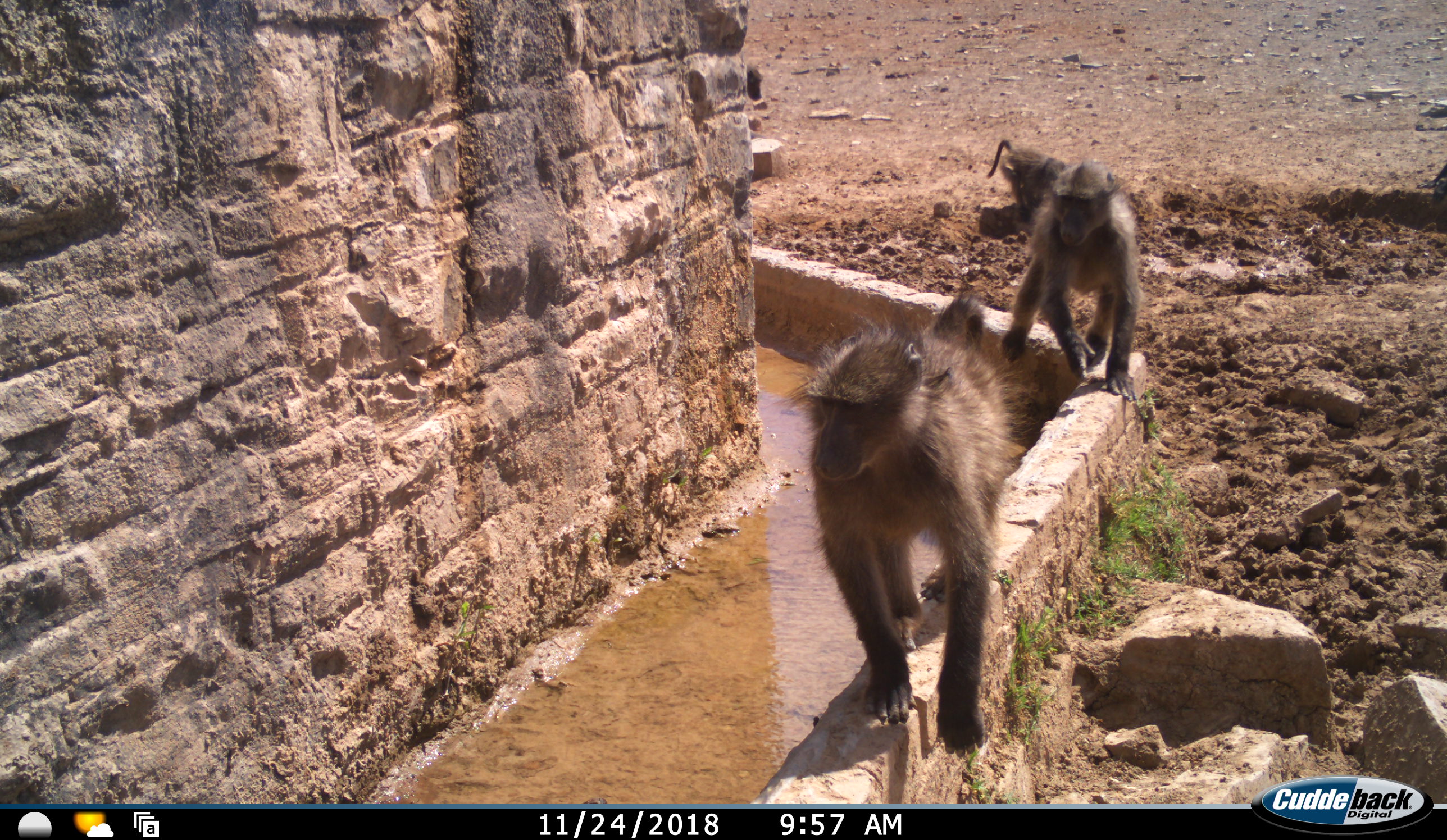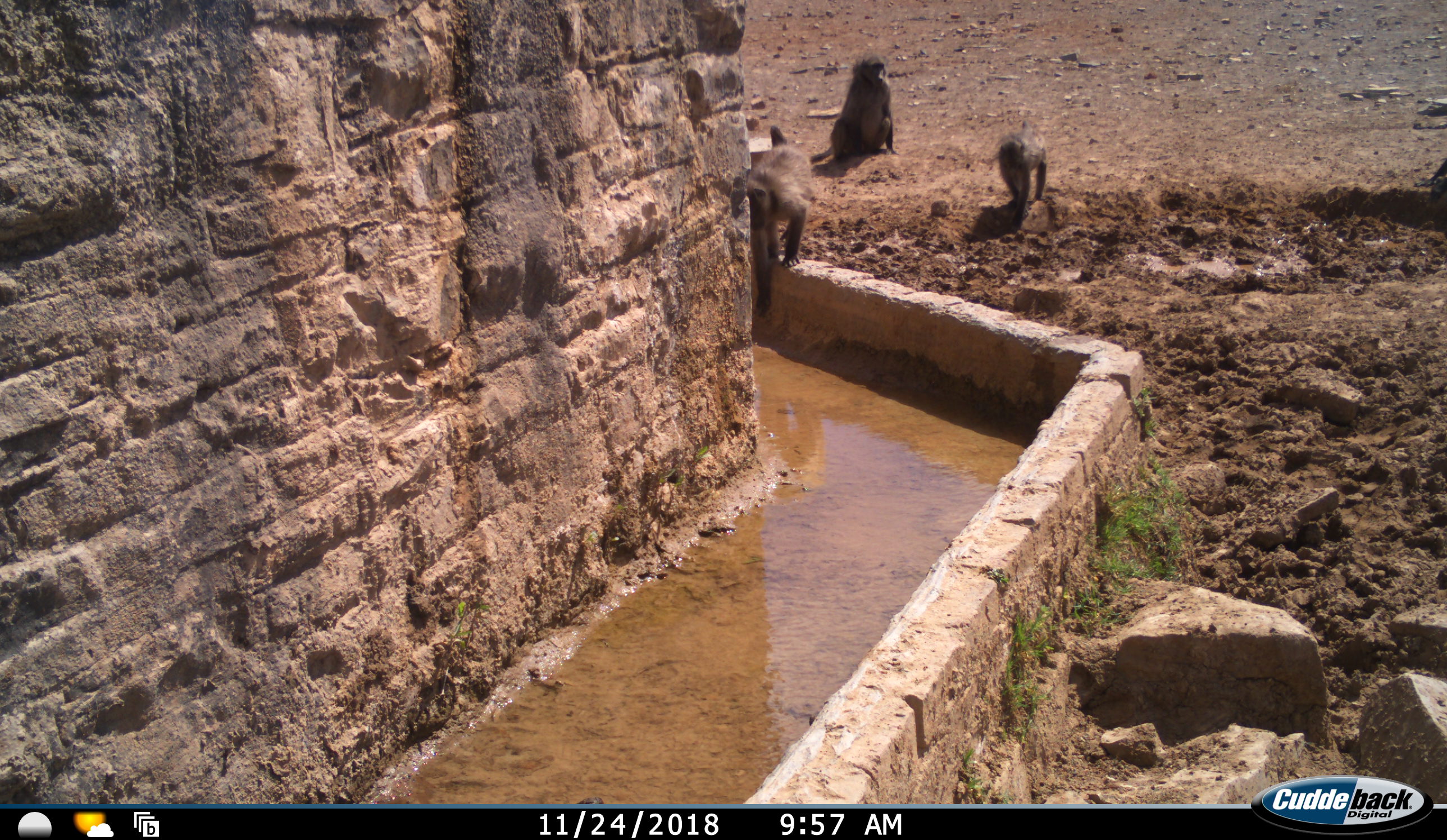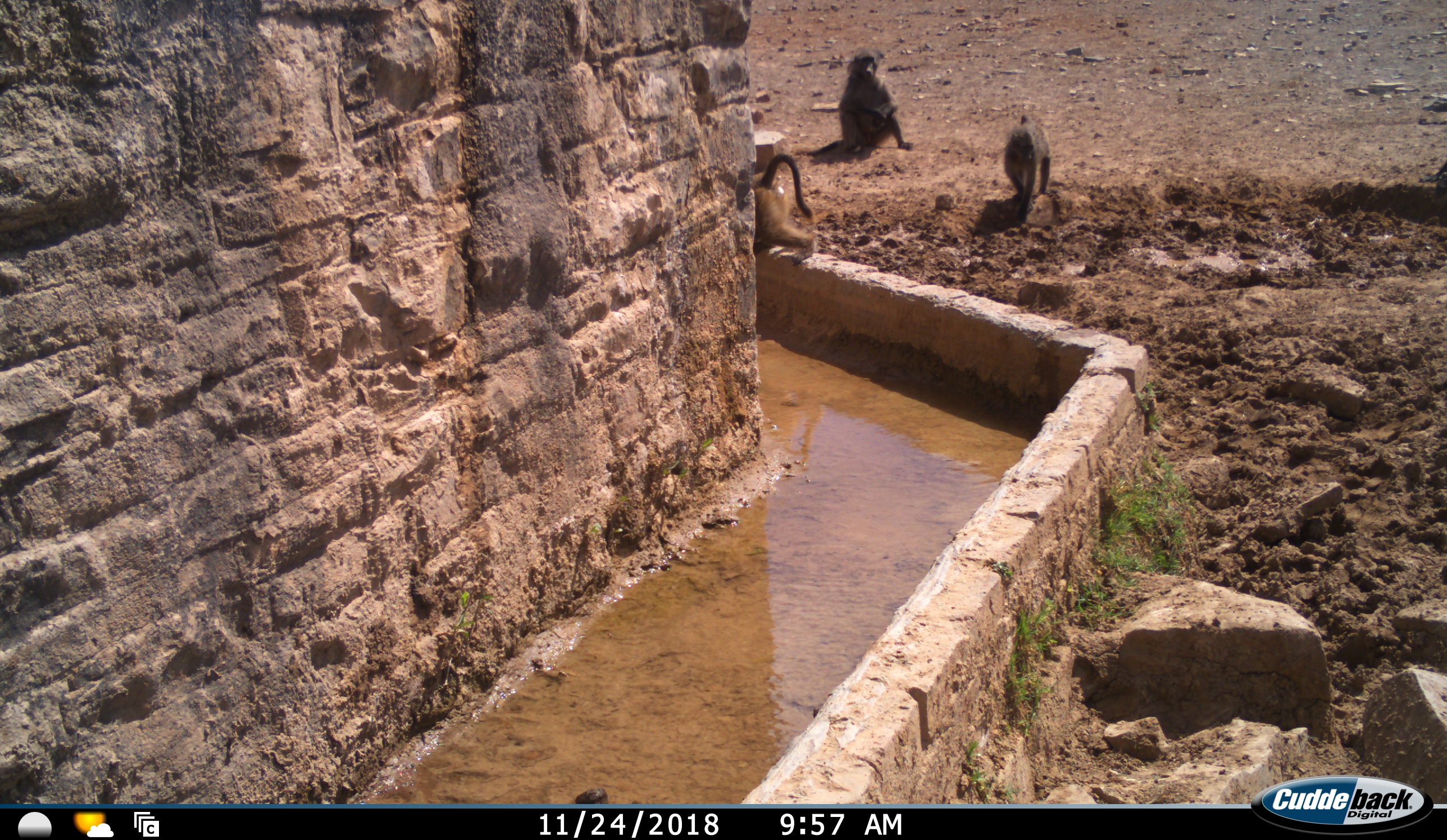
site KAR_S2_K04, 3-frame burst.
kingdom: Animalia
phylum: Chordata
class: Mammalia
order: Primates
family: Cercopithecidae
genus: Papio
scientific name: Papio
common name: baboon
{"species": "baboon (Papio)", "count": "3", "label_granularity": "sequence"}